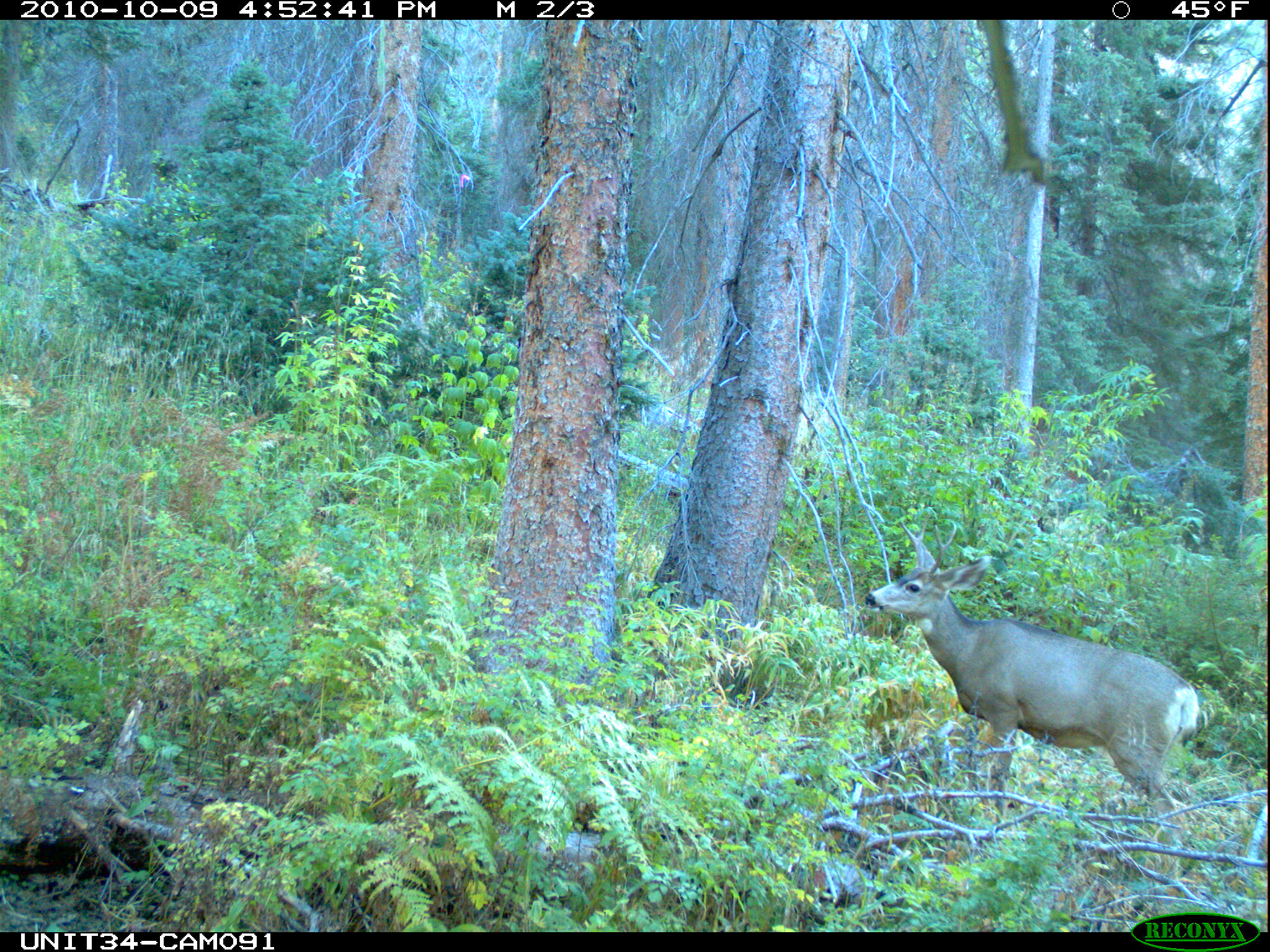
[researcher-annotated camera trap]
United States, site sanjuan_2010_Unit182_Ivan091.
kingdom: Animalia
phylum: Chordata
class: Mammalia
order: Artiodactyla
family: Cervidae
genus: Odocoileus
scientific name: Odocoileus hemionus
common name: mule deer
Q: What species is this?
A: Odocoileus hemionus (mule deer).